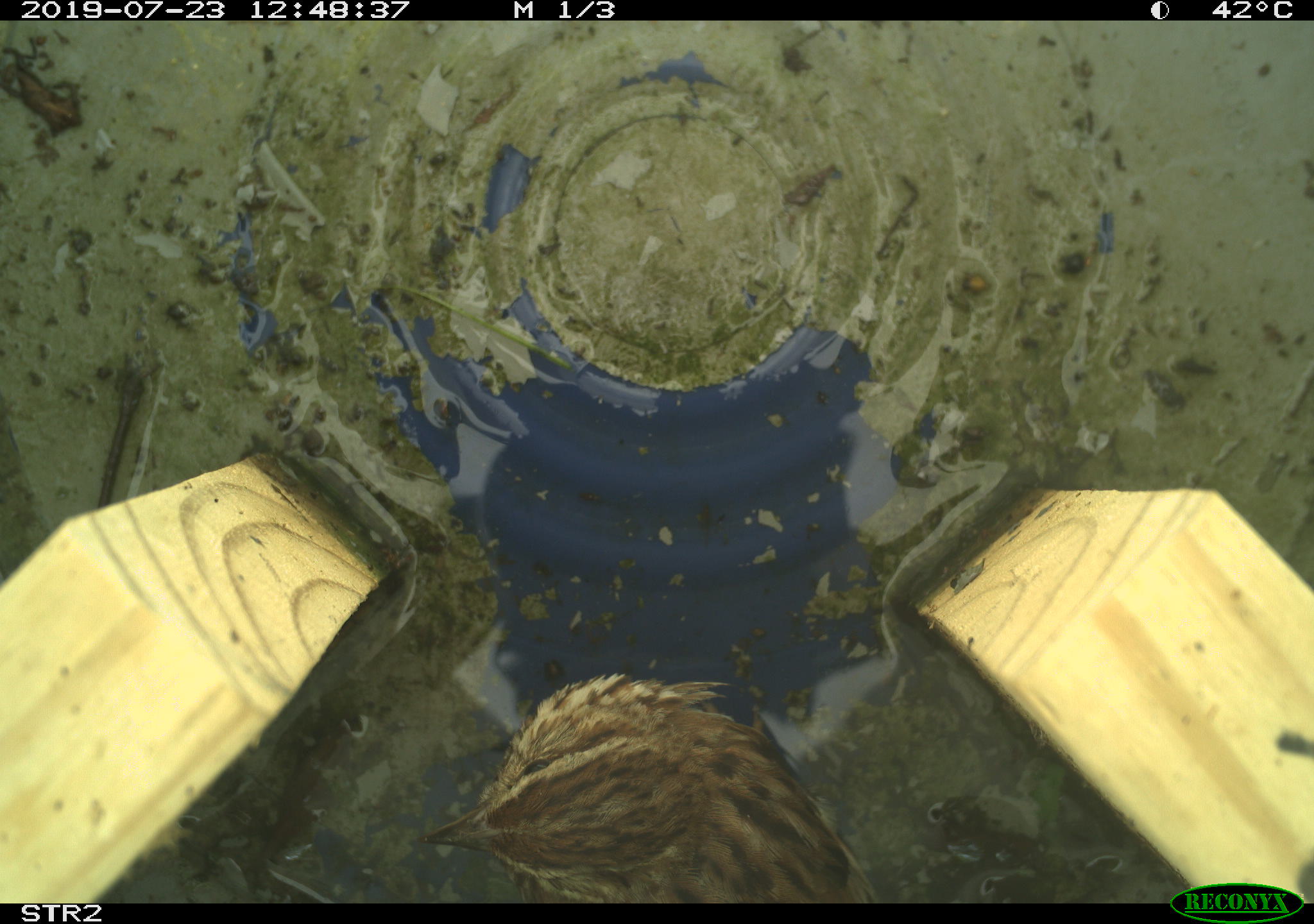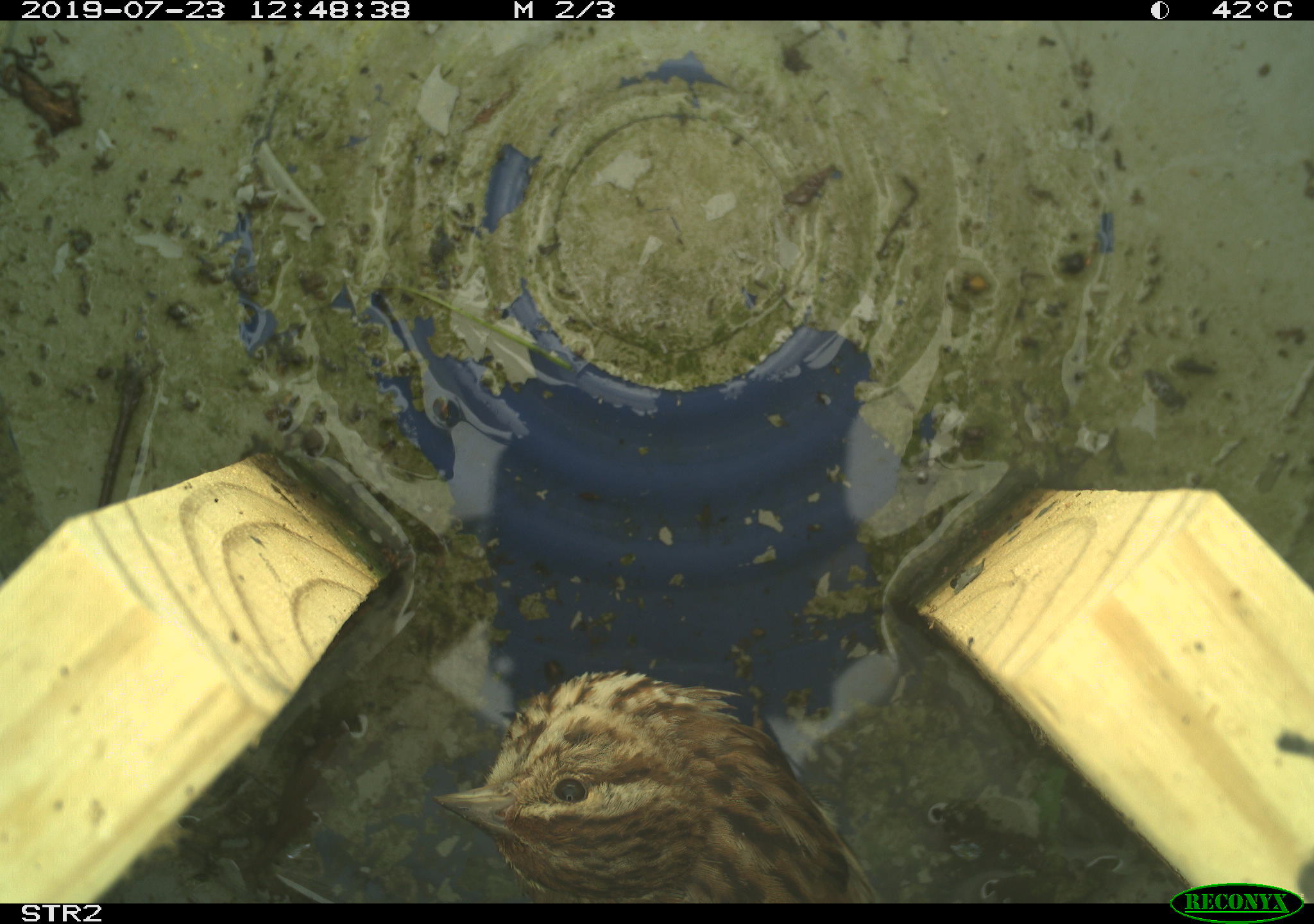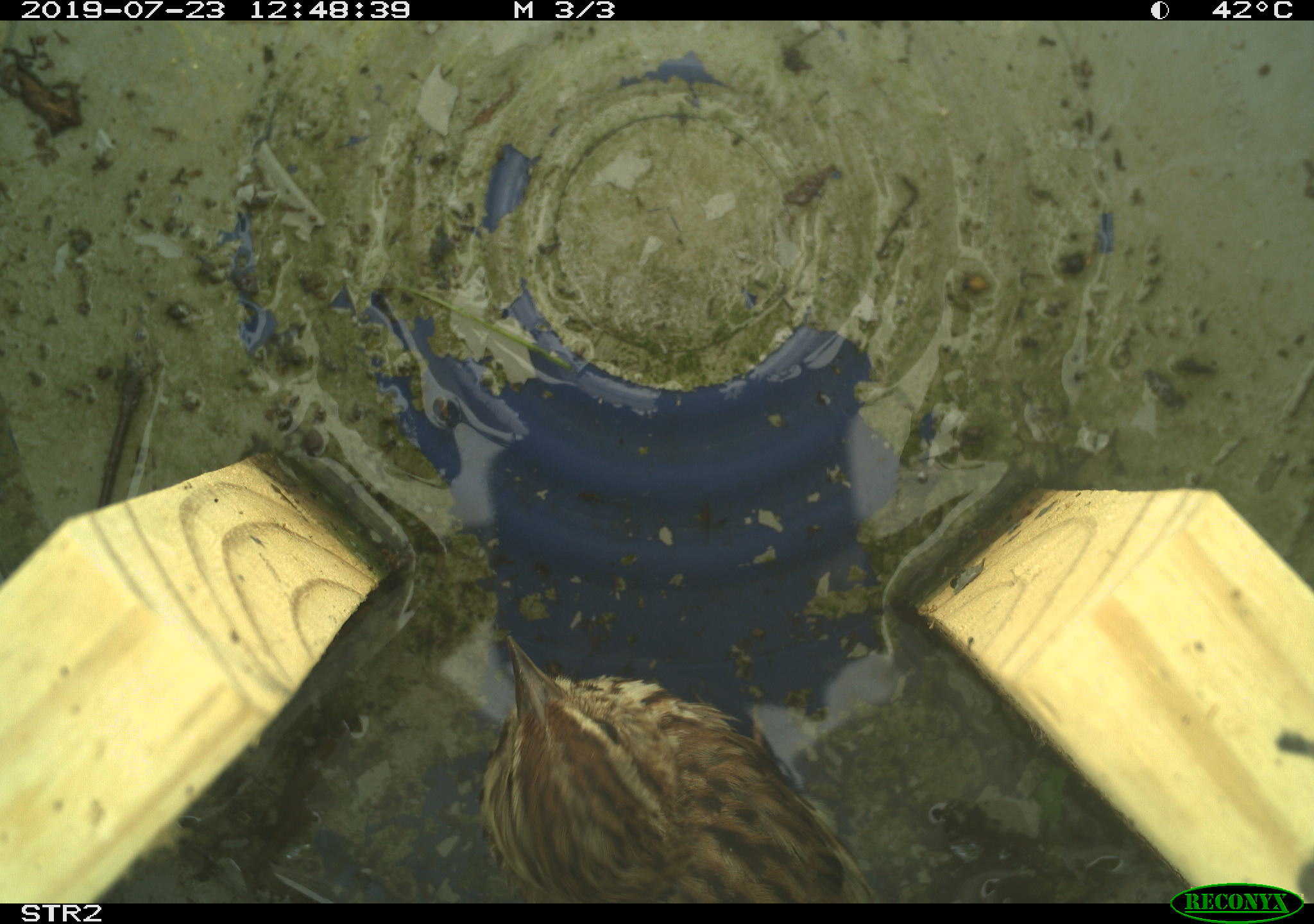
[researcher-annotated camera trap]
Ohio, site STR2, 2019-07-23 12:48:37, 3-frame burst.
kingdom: Animalia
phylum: Chordata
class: Aves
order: Passeriformes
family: Passerellidae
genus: Melospiza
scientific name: Melospiza melodia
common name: song sparrow